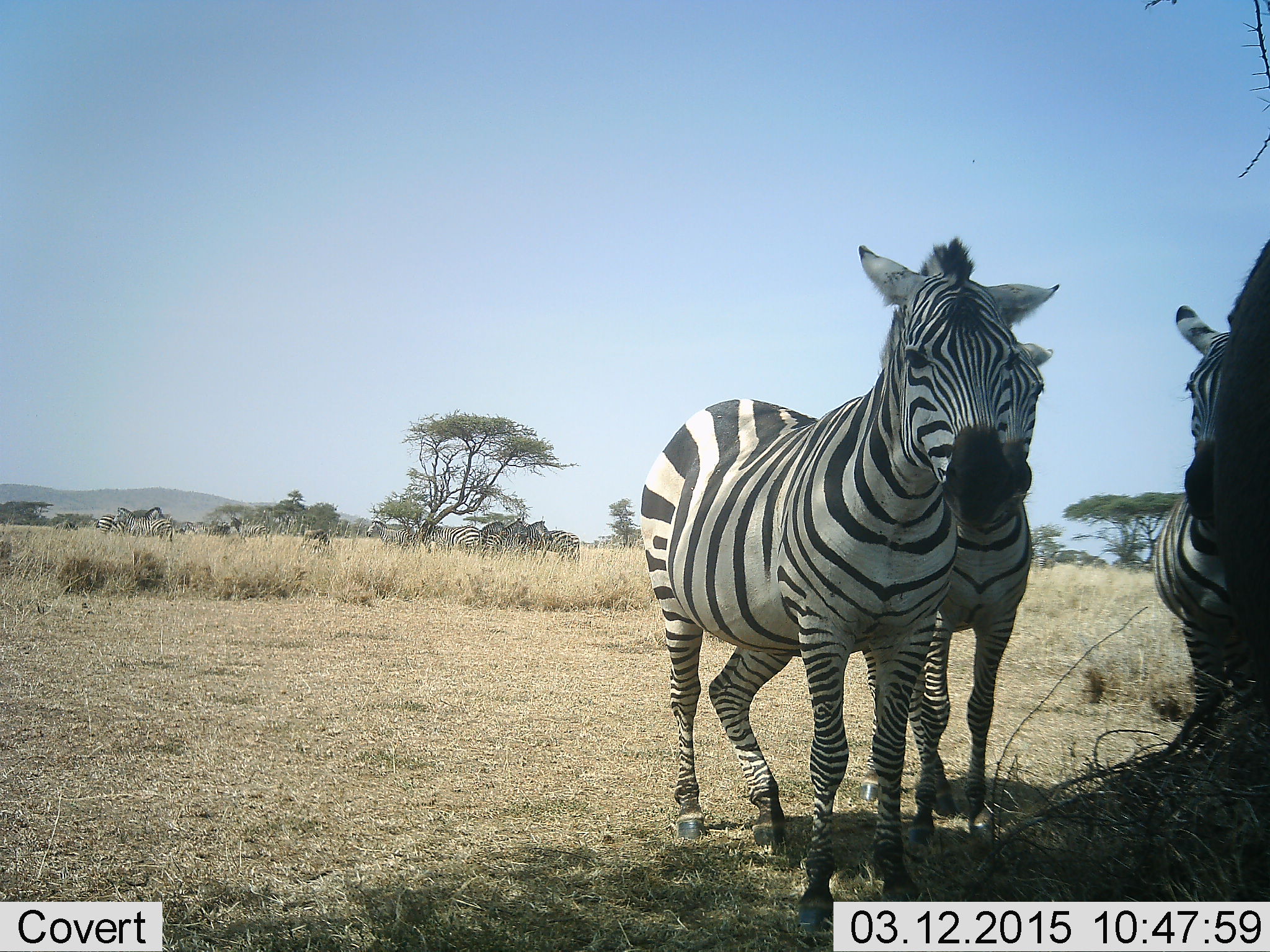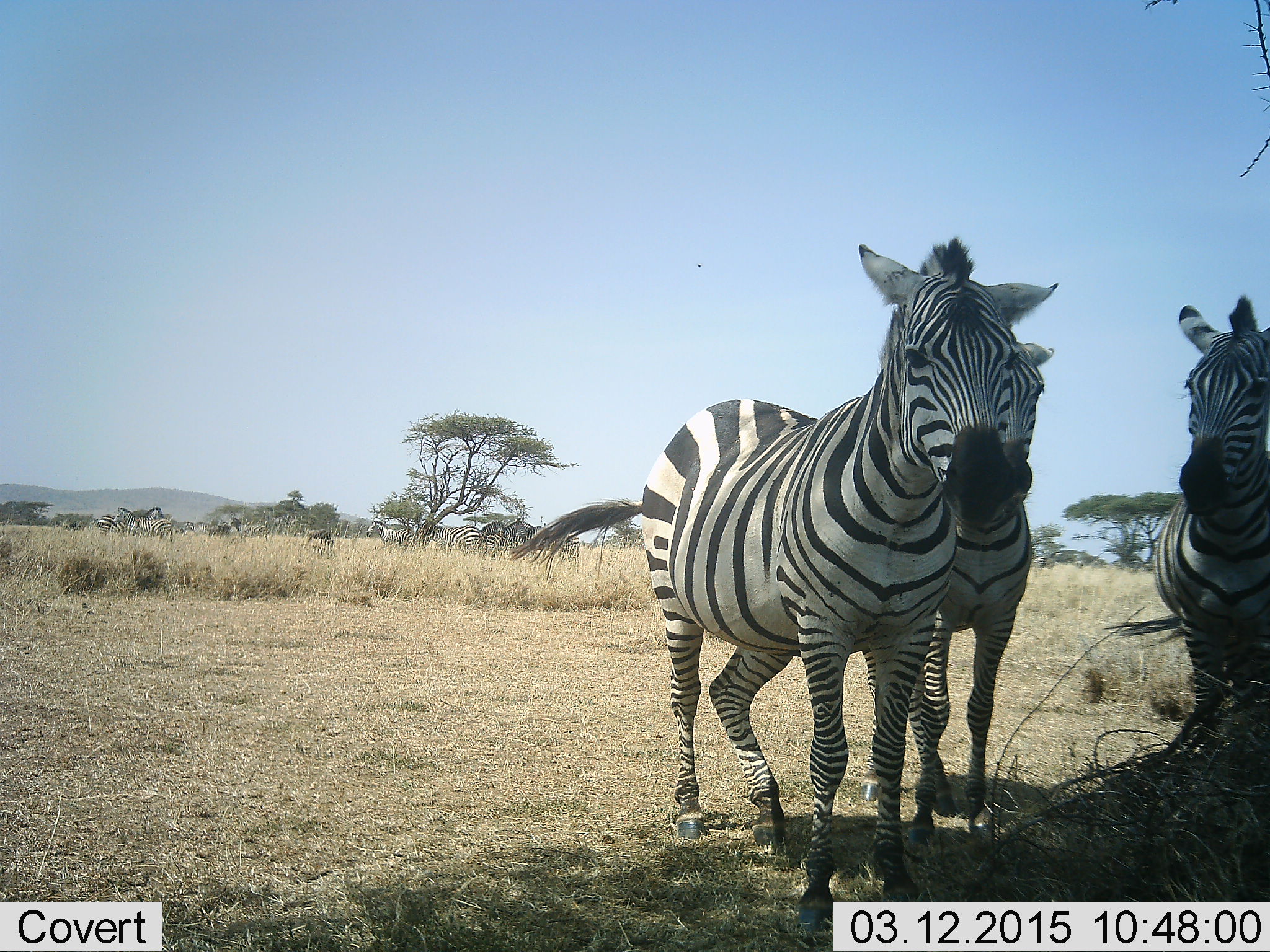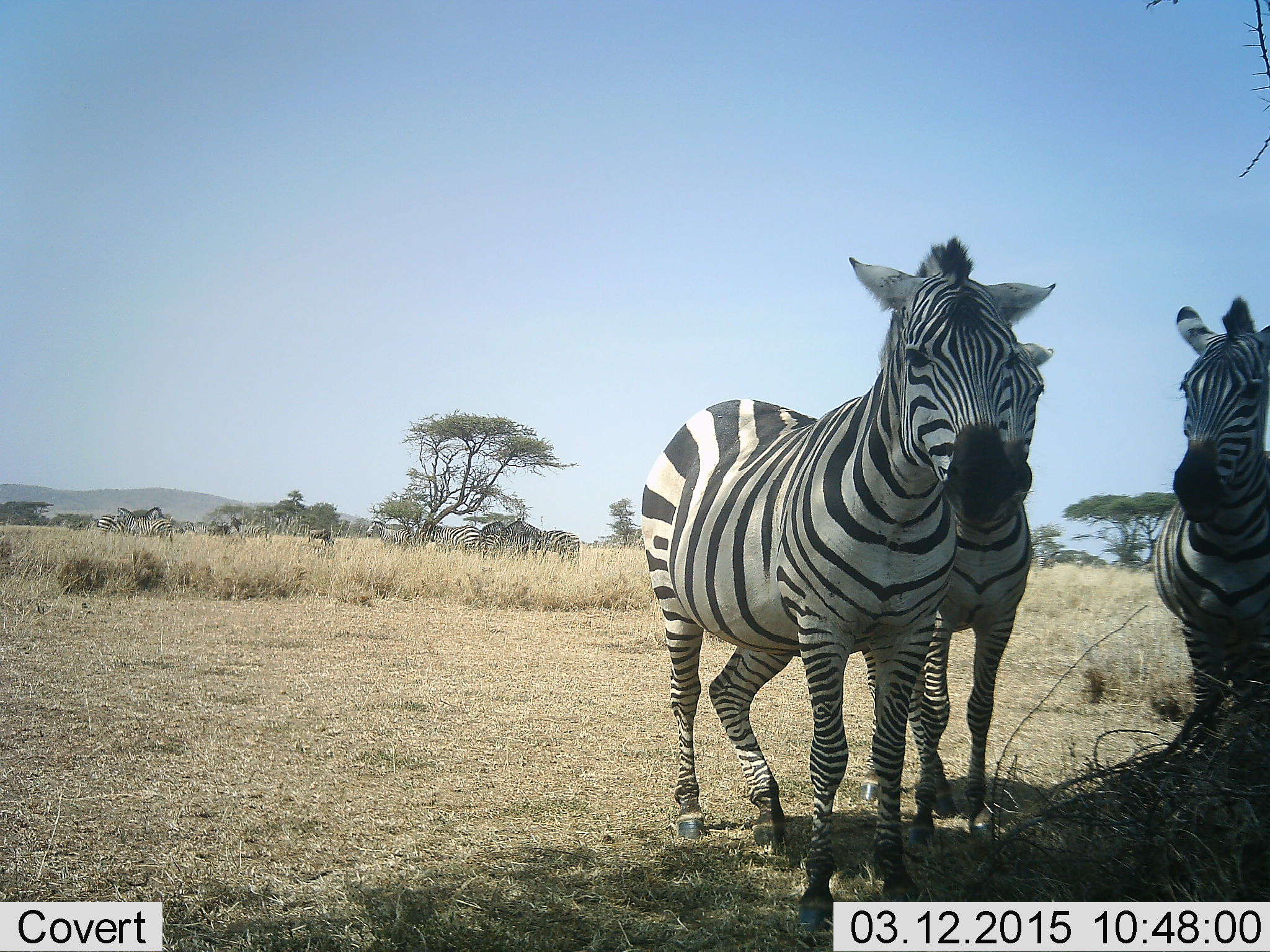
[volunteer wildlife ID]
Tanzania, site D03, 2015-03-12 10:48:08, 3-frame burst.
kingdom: Animalia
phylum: Chordata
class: Mammalia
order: Perissodactyla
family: Equidae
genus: Equus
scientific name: Equus quagga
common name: plains zebra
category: zebra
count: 4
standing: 91%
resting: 9%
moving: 18%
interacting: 0%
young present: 0%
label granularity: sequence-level